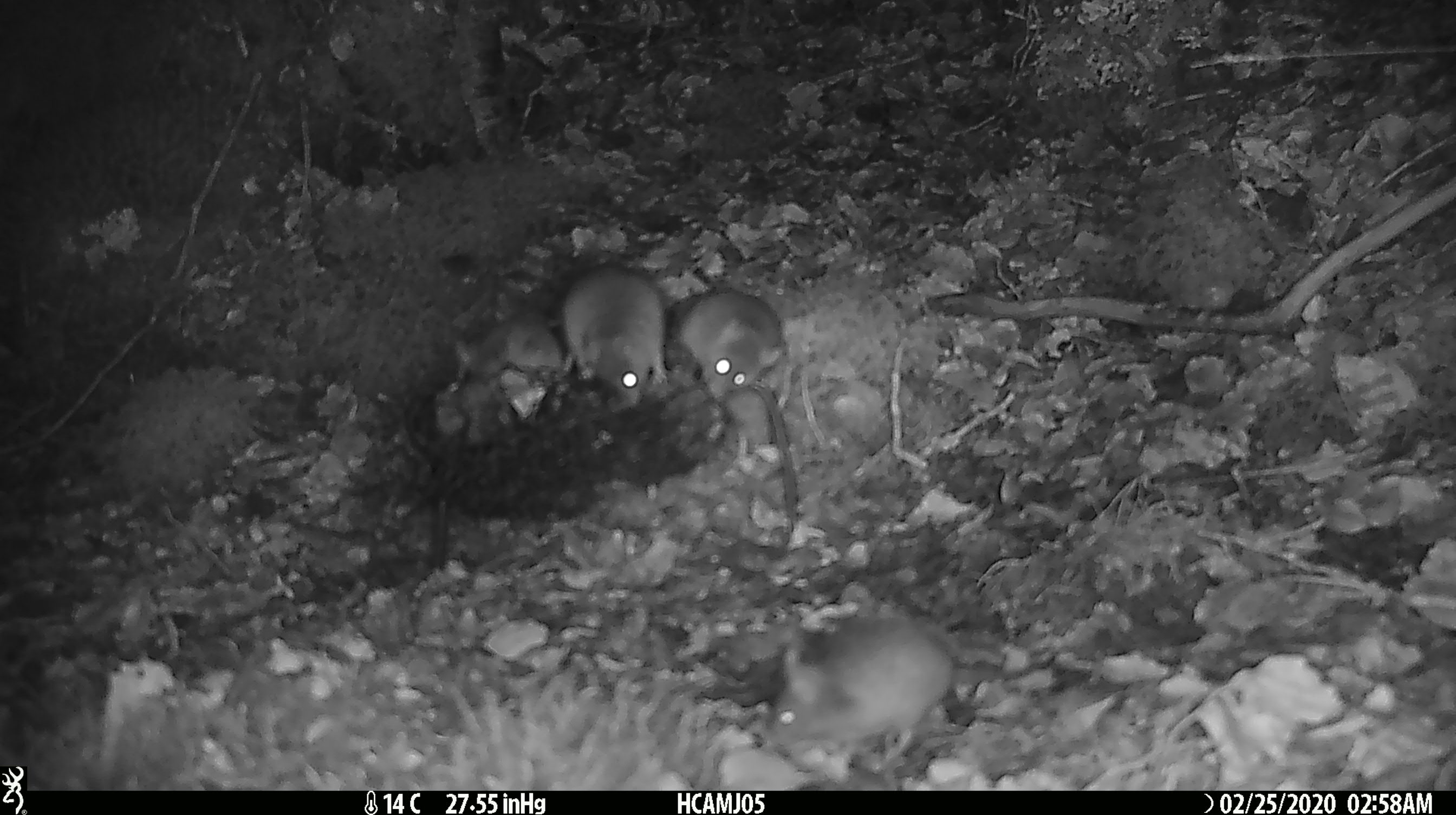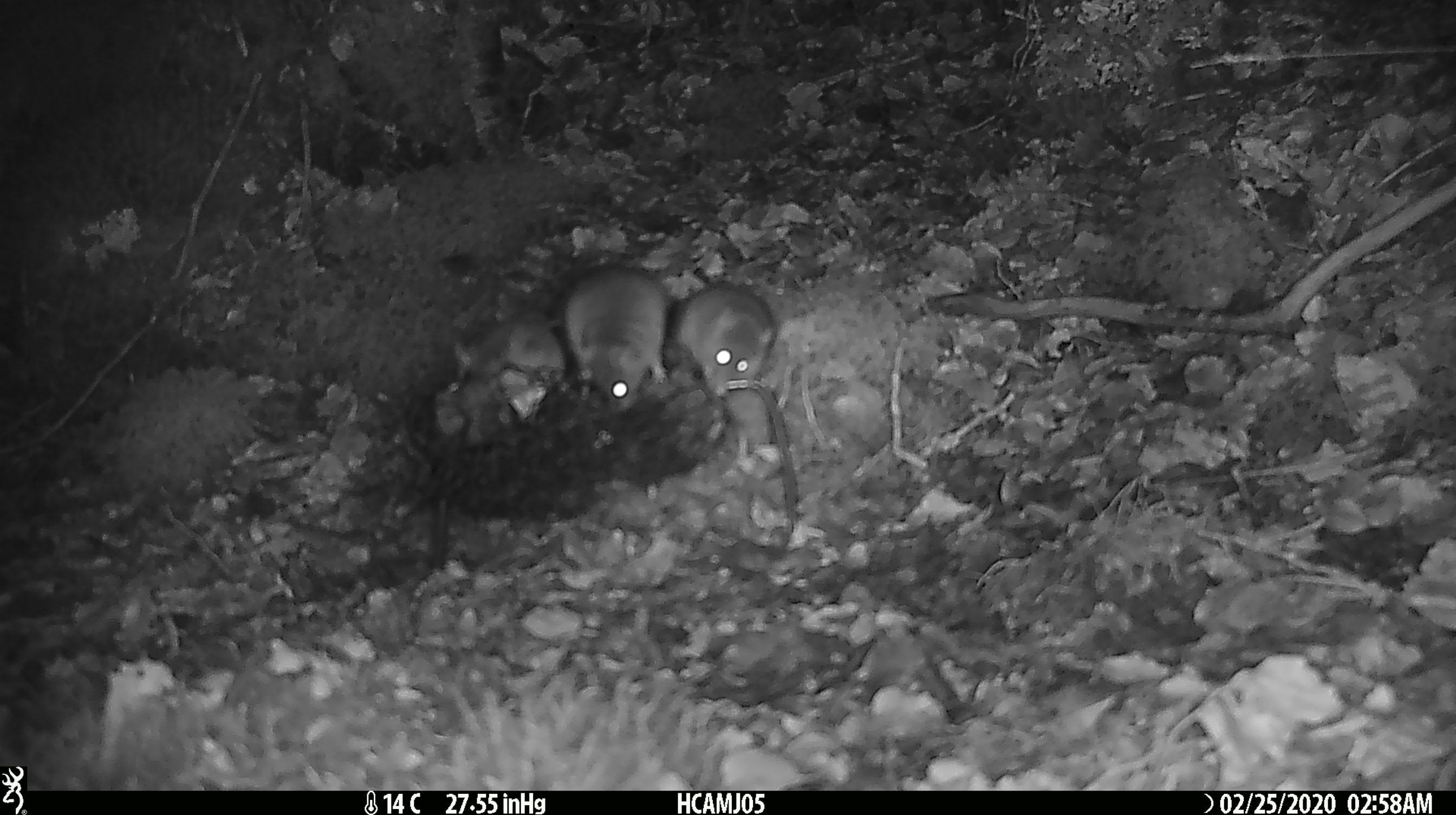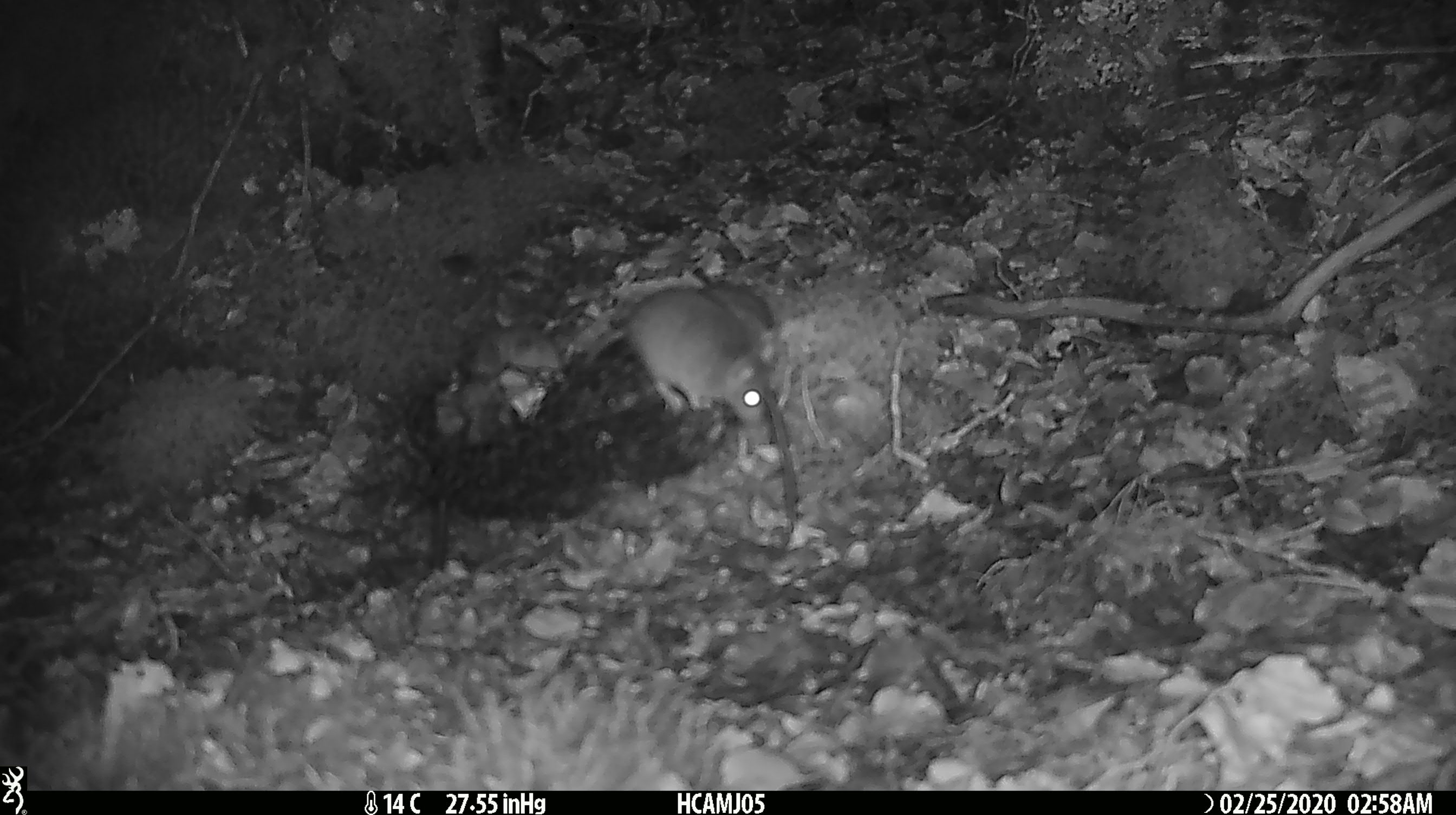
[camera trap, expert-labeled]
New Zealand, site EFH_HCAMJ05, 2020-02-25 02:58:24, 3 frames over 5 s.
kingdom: Animalia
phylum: Chordata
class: Mammalia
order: Rodentia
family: Muridae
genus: Mus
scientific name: Mus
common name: mouse